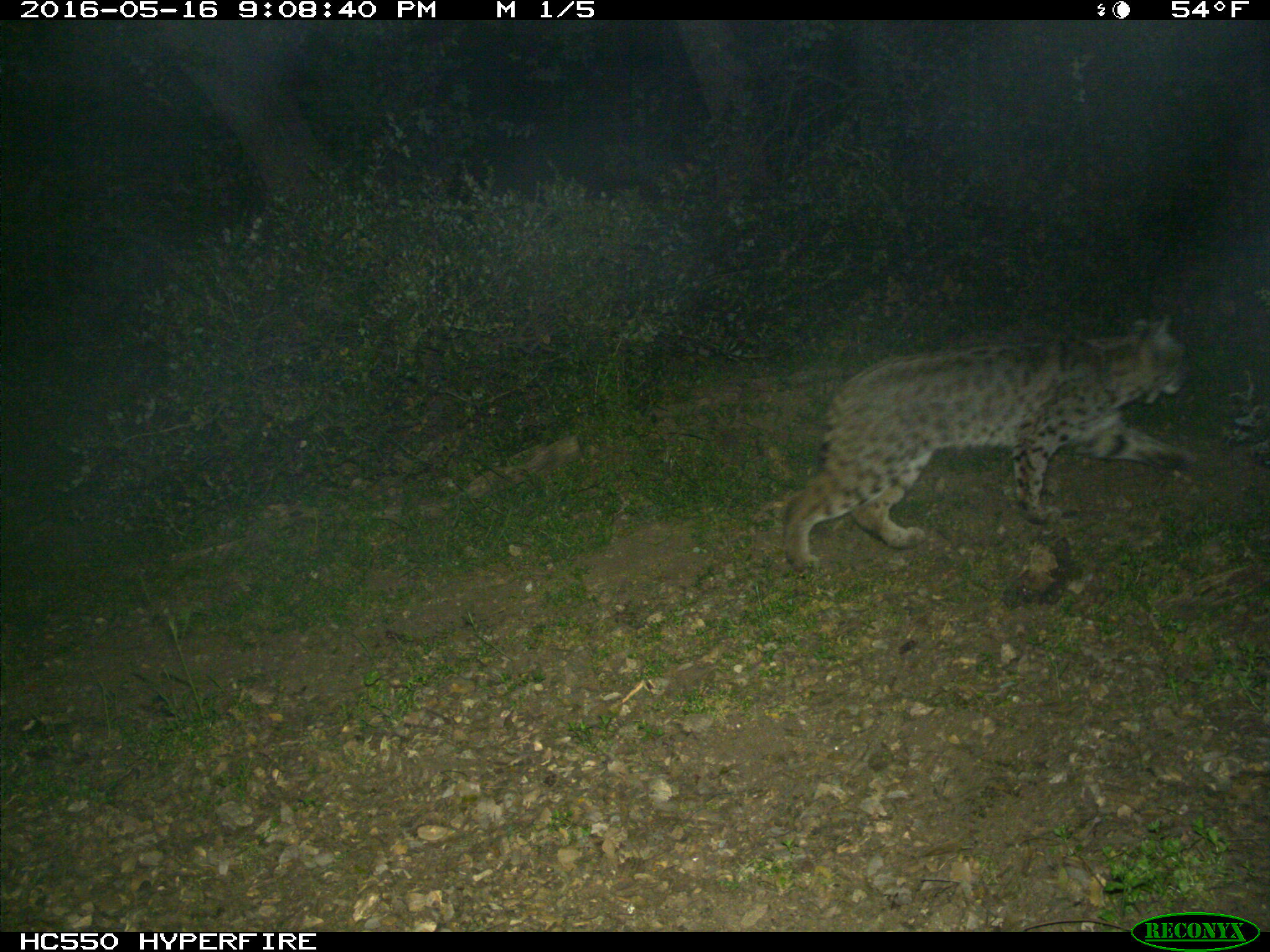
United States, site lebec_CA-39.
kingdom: Animalia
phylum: Chordata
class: Mammalia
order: Carnivora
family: Felidae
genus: Lynx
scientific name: Lynx rufus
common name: bobcat